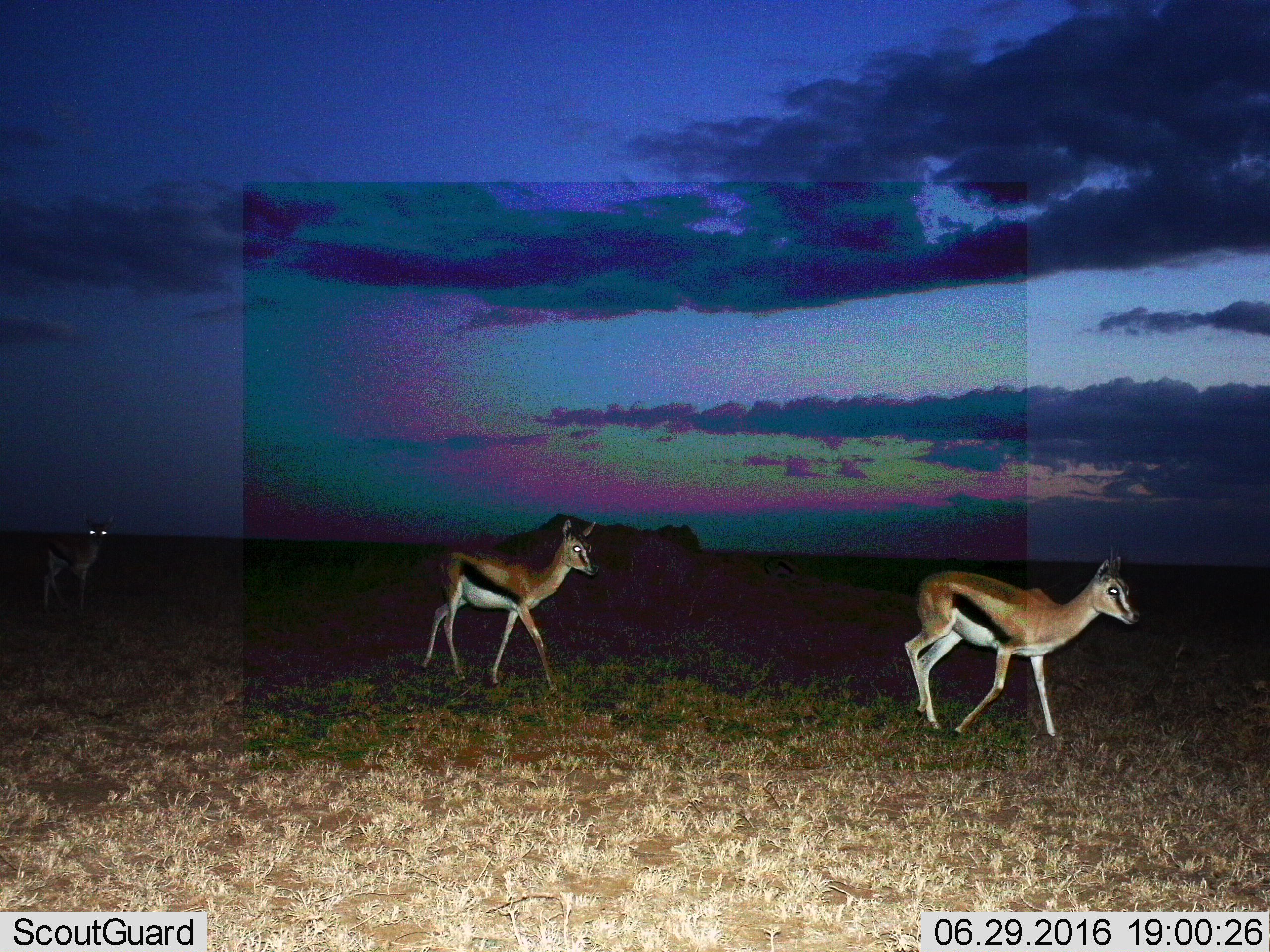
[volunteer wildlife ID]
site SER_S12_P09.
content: unidentified animal